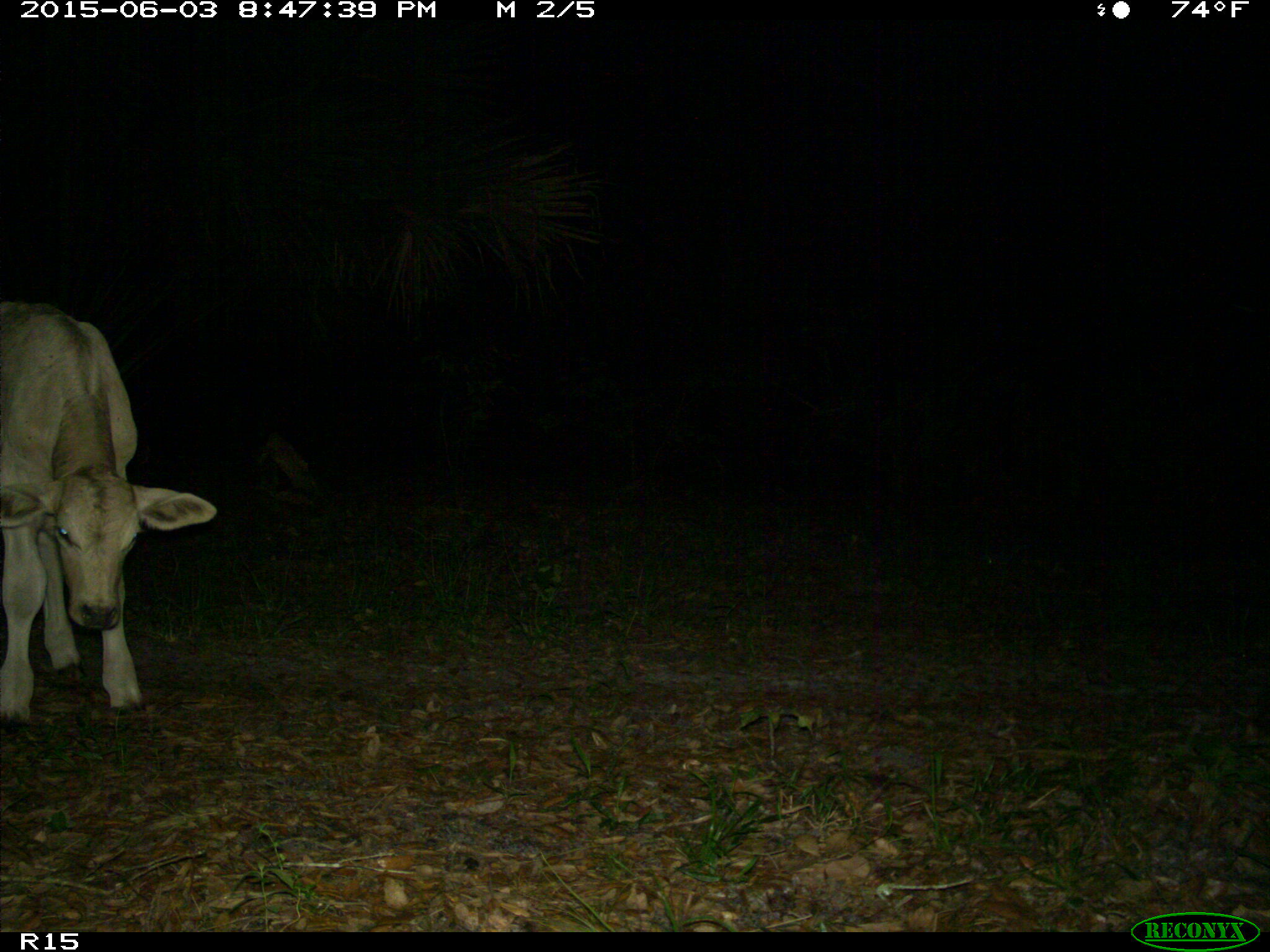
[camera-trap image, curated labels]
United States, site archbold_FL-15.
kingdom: Animalia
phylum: Chordata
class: Mammalia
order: Artiodactyla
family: Bovidae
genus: Bos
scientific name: Bos taurus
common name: domestic cow